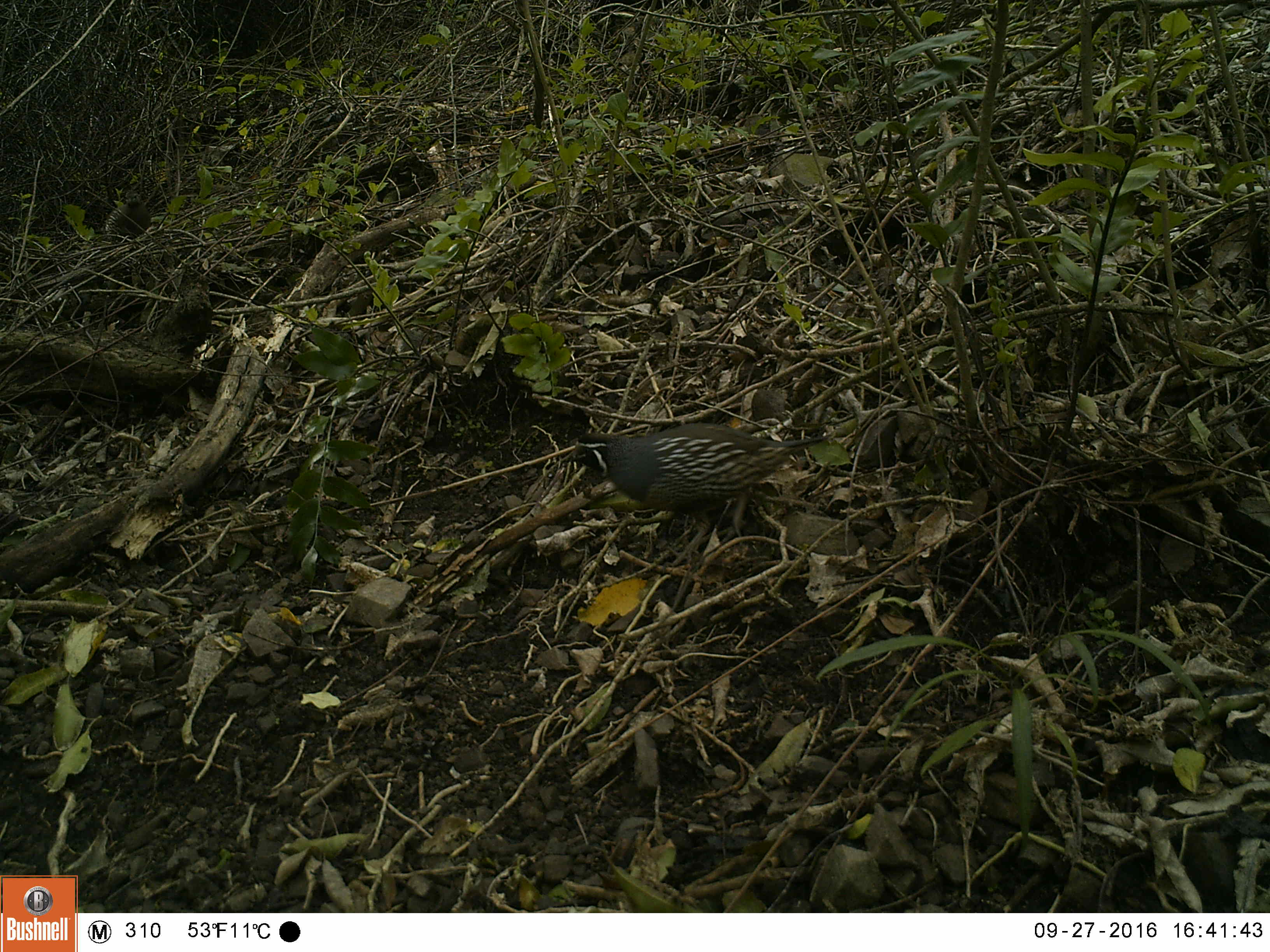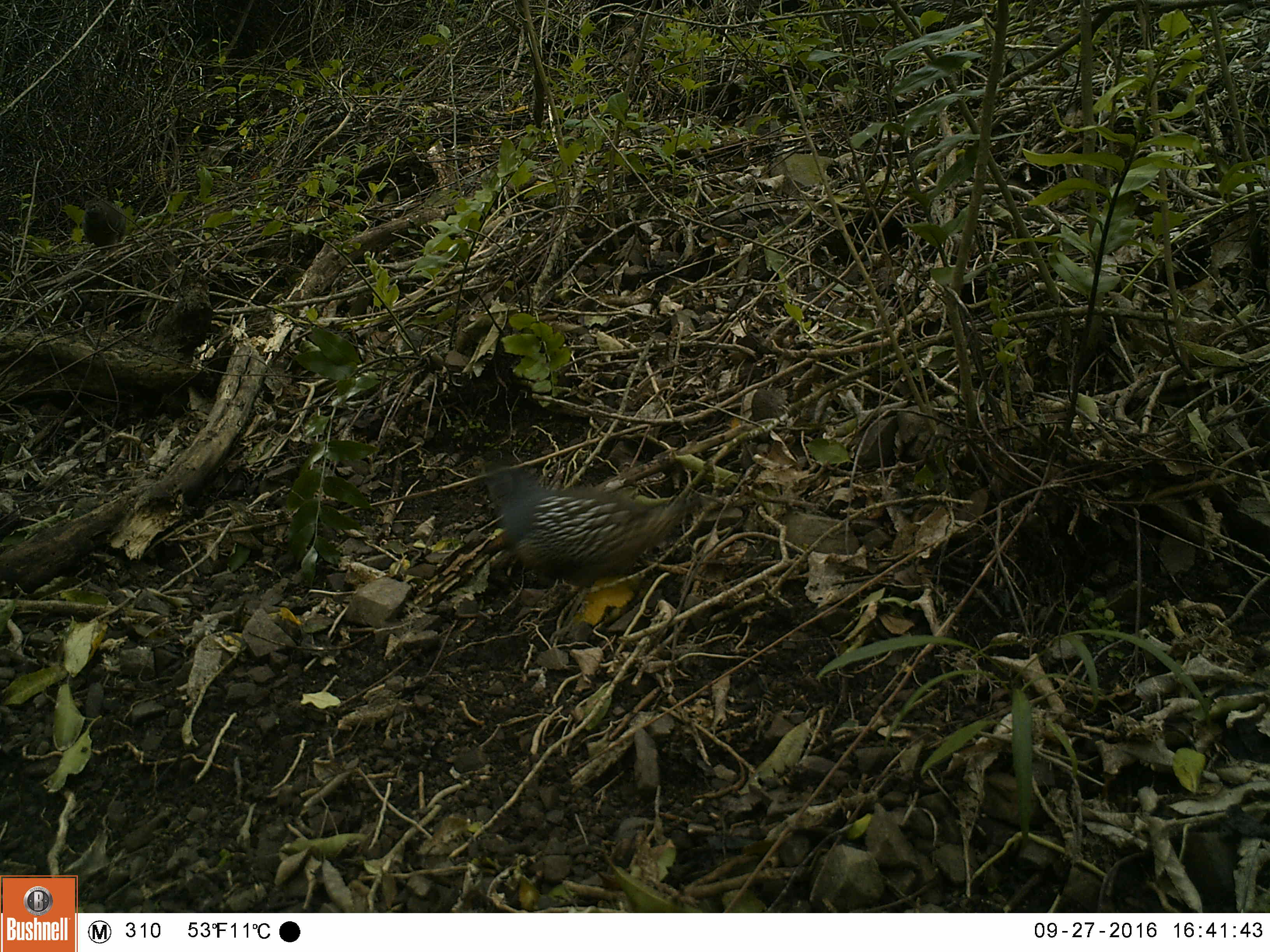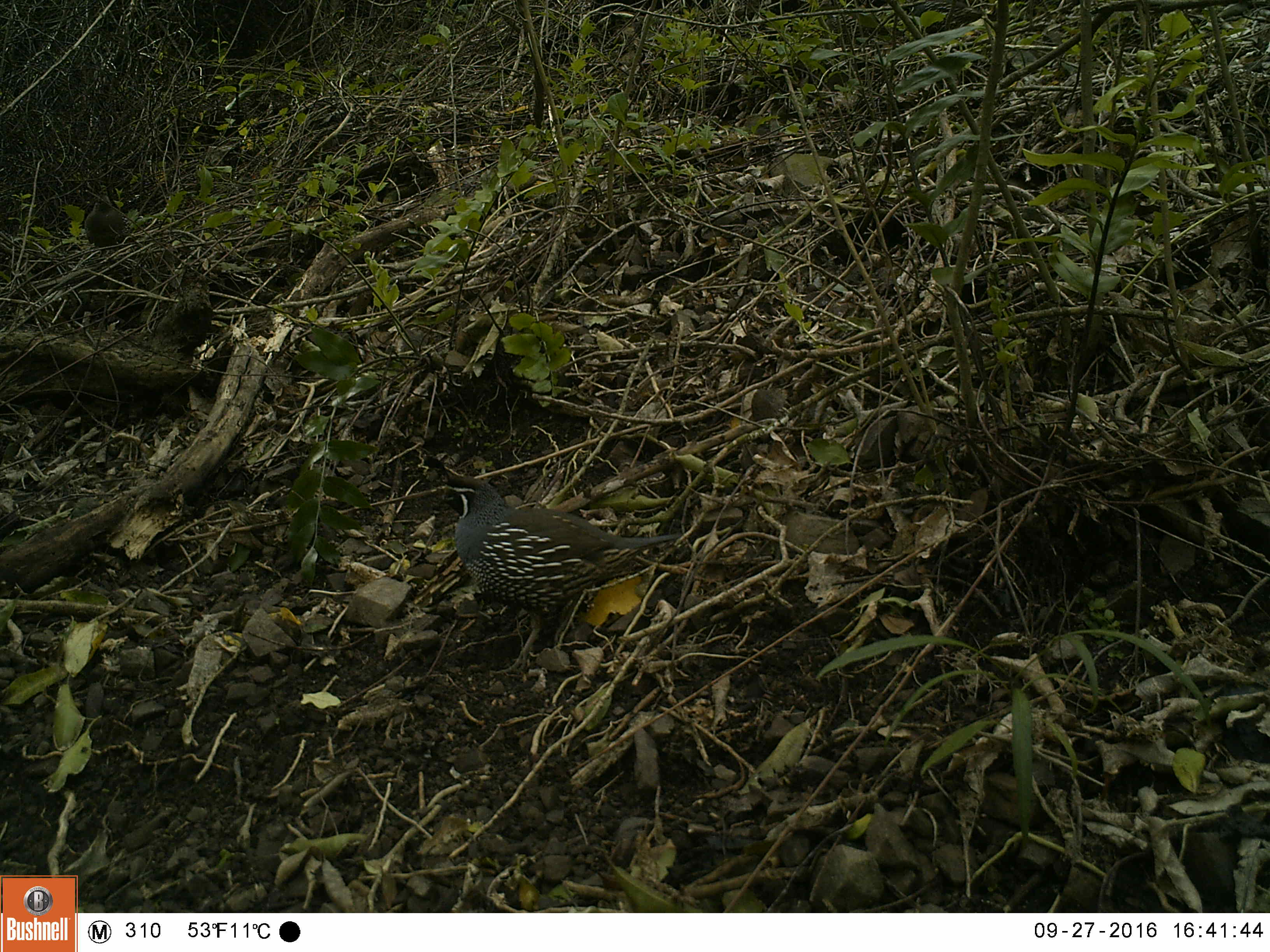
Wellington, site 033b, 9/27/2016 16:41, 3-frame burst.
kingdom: Animalia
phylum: Chordata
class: Aves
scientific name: Aves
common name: bird